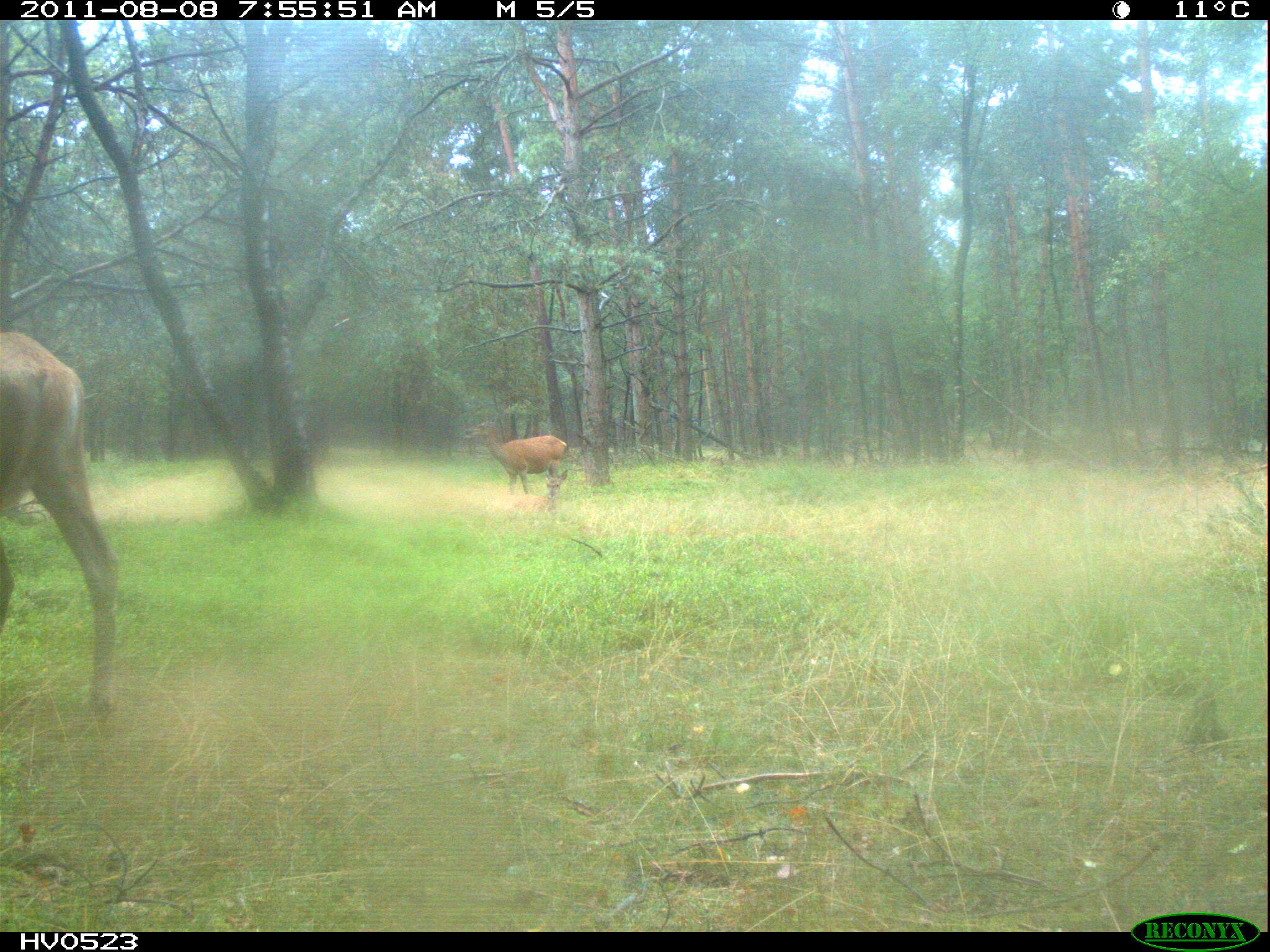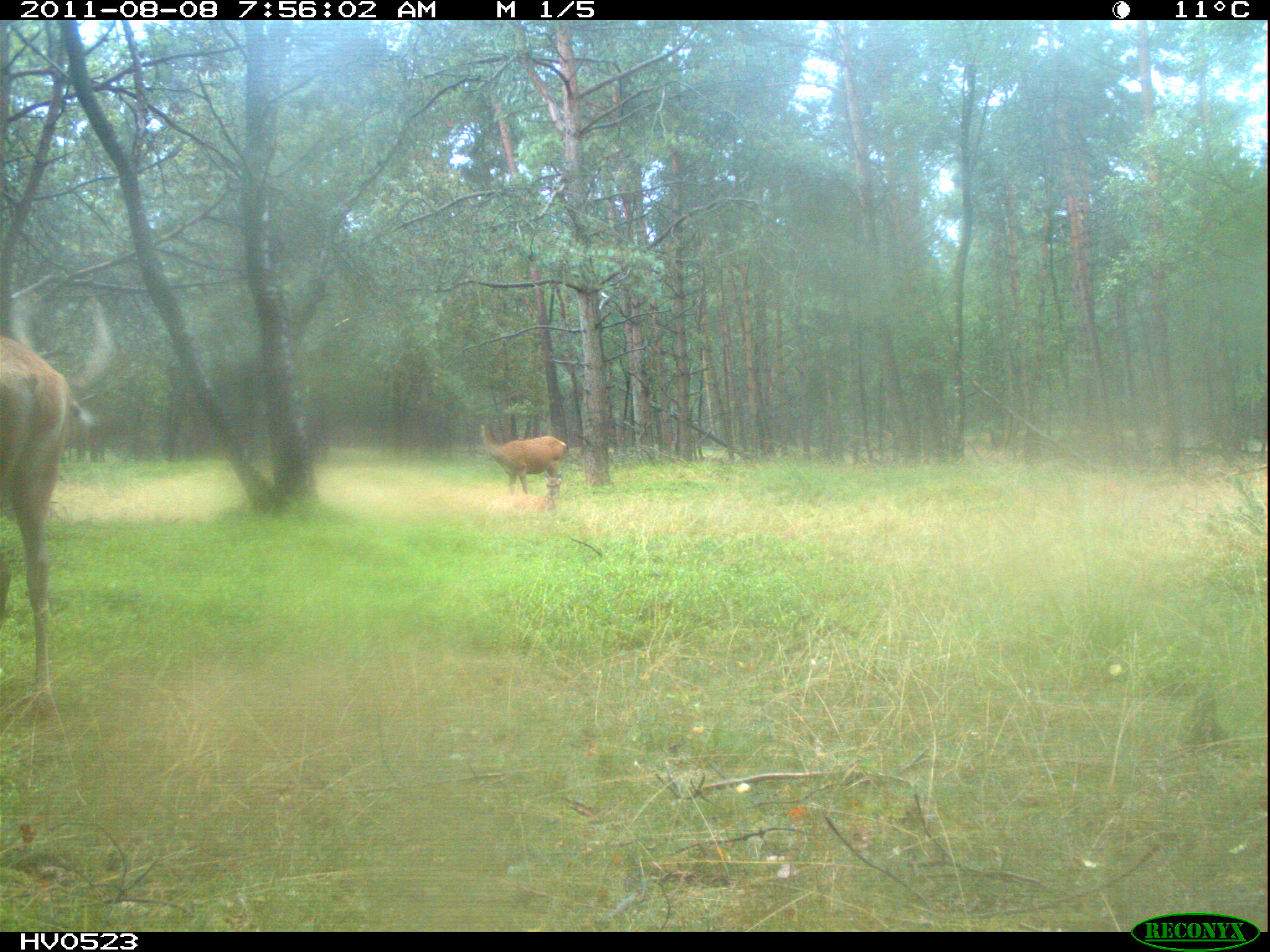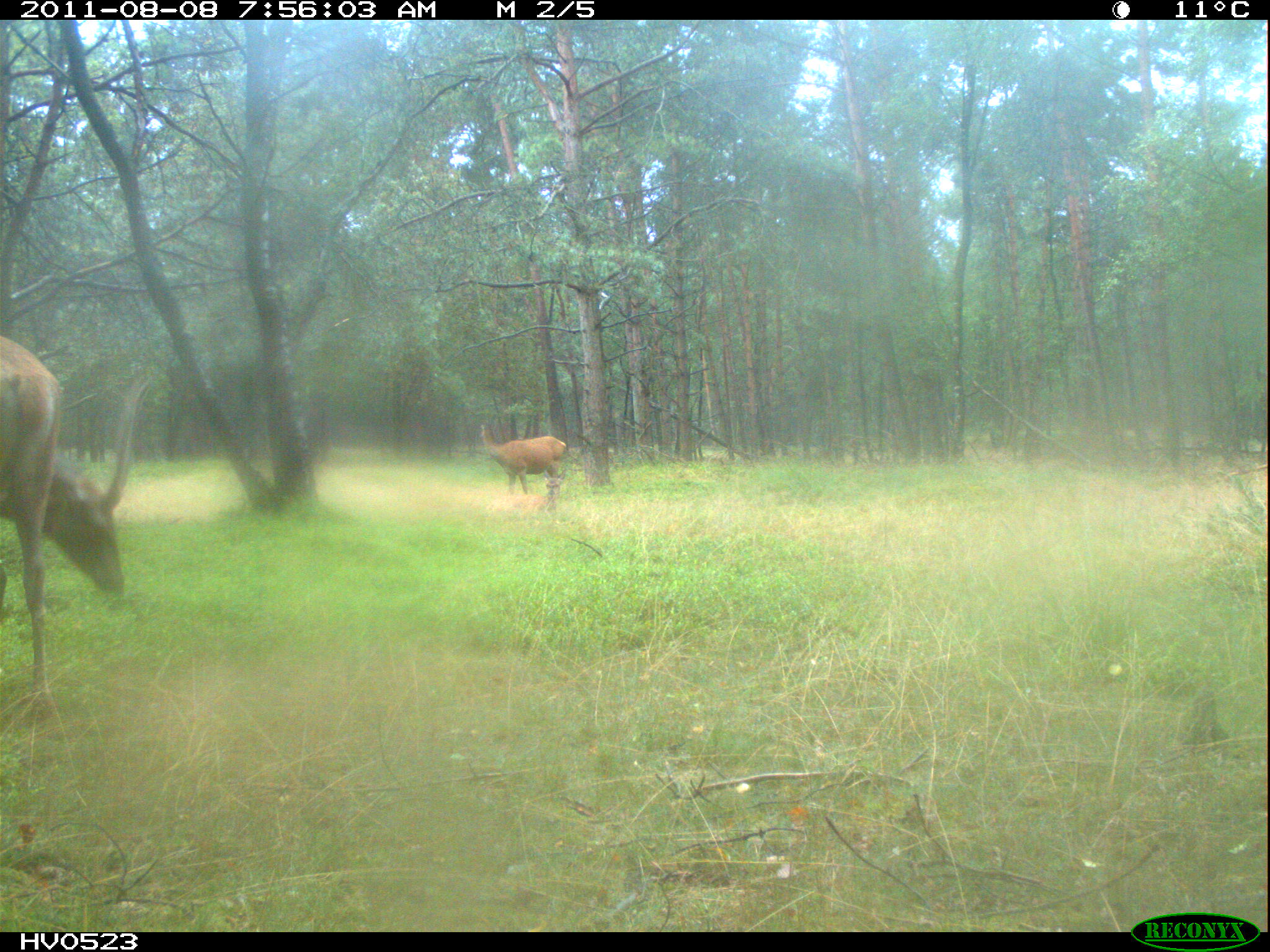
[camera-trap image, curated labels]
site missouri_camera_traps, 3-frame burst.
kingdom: Animalia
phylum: Chordata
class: Mammalia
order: Artiodactyla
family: Cervidae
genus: Cervus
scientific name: Cervus elaphus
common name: red deer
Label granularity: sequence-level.